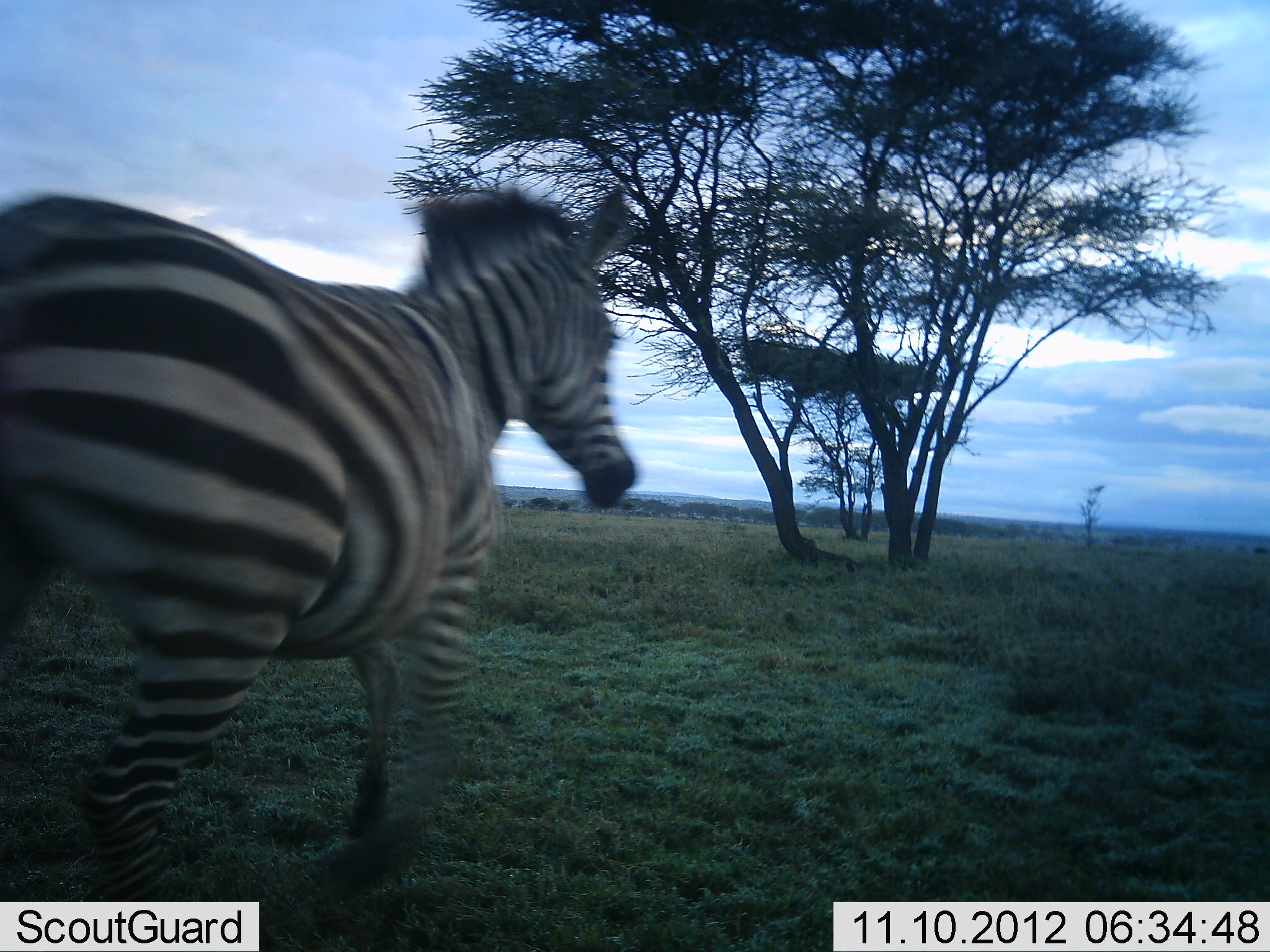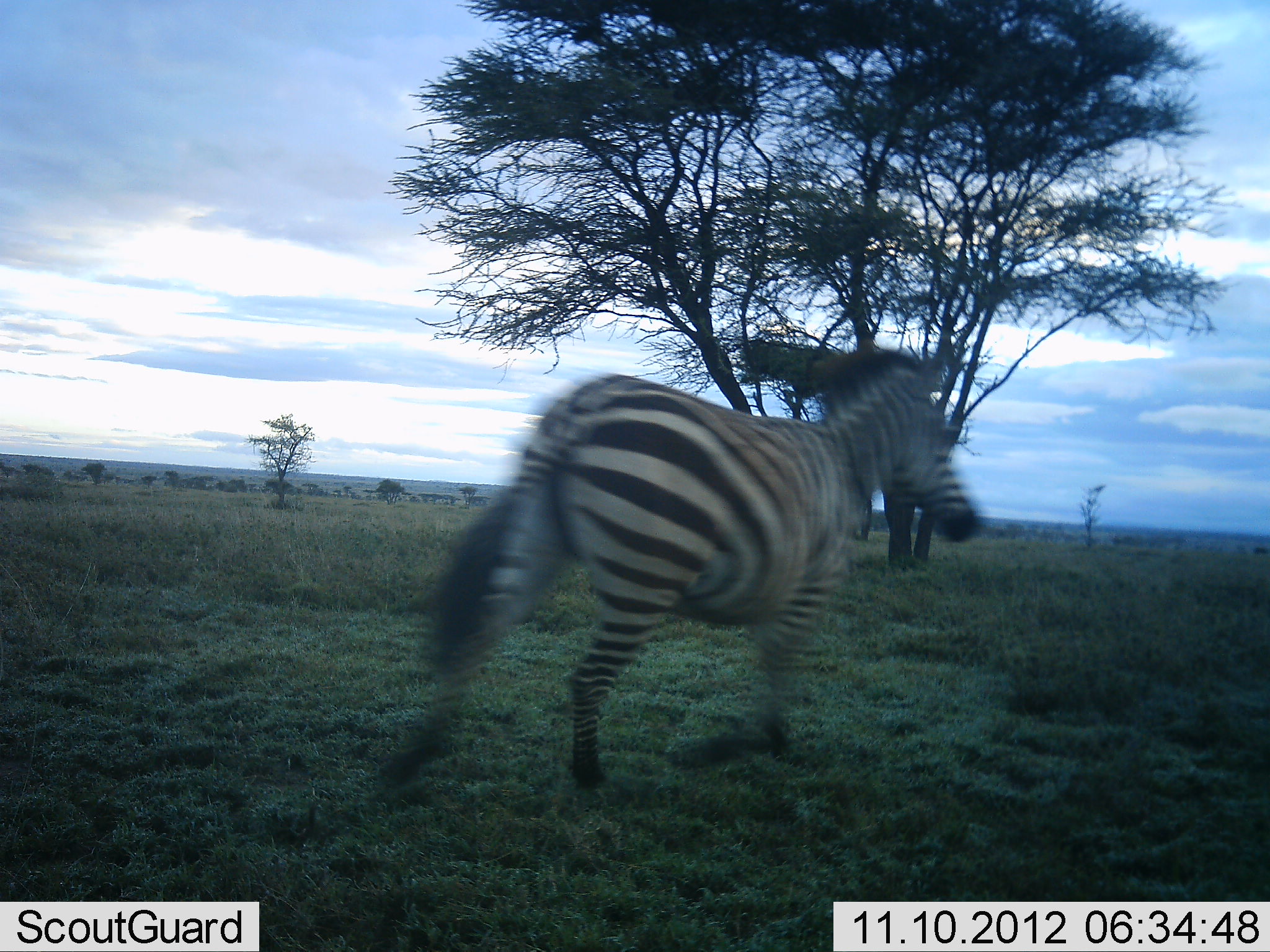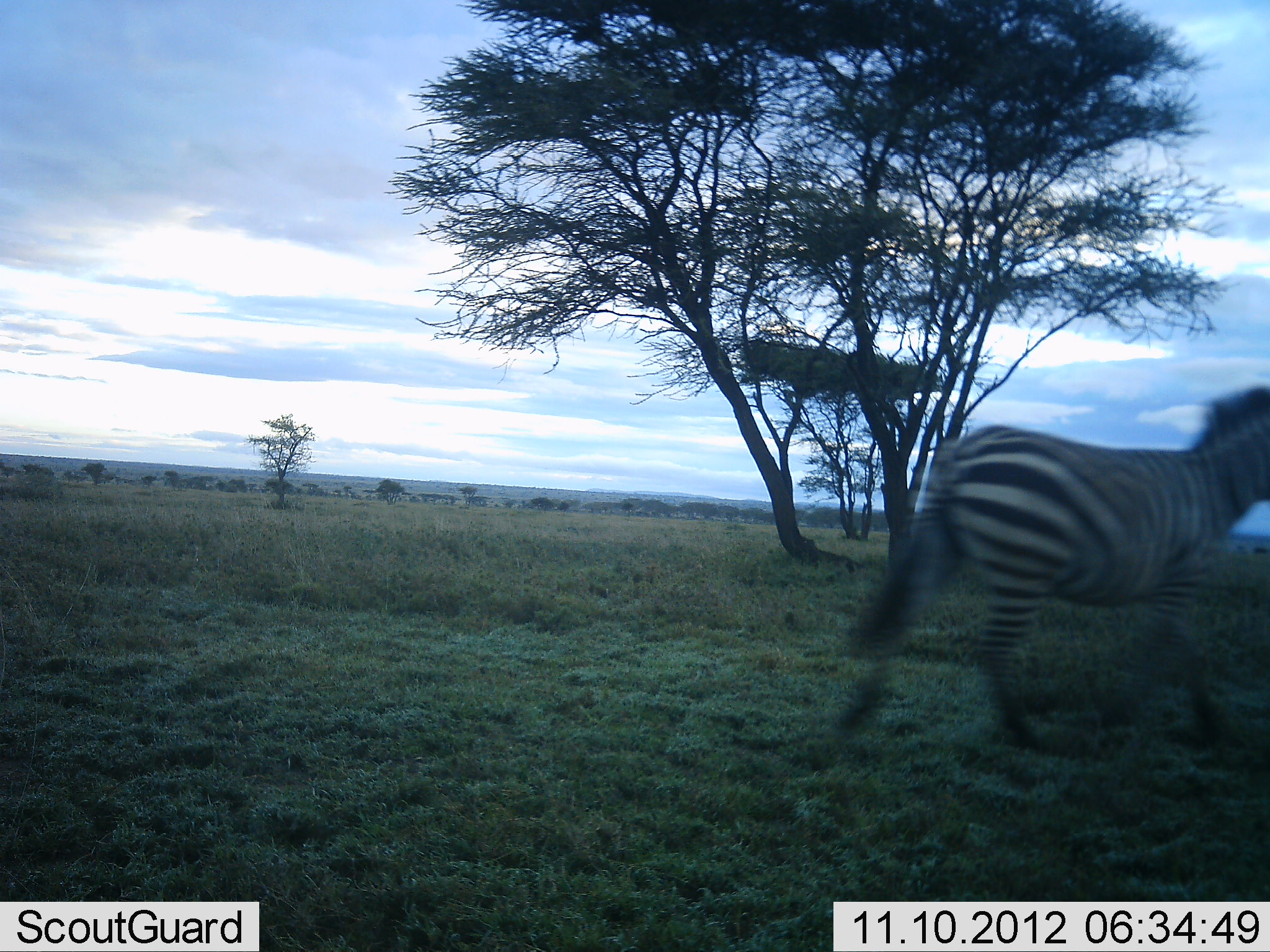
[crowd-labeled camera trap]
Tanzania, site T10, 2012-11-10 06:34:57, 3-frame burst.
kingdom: Animalia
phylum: Chordata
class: Mammalia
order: Perissodactyla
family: Equidae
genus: Equus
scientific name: Equus quagga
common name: plains zebra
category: zebra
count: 1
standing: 0%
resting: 0%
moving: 100%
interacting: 0%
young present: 0%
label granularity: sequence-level